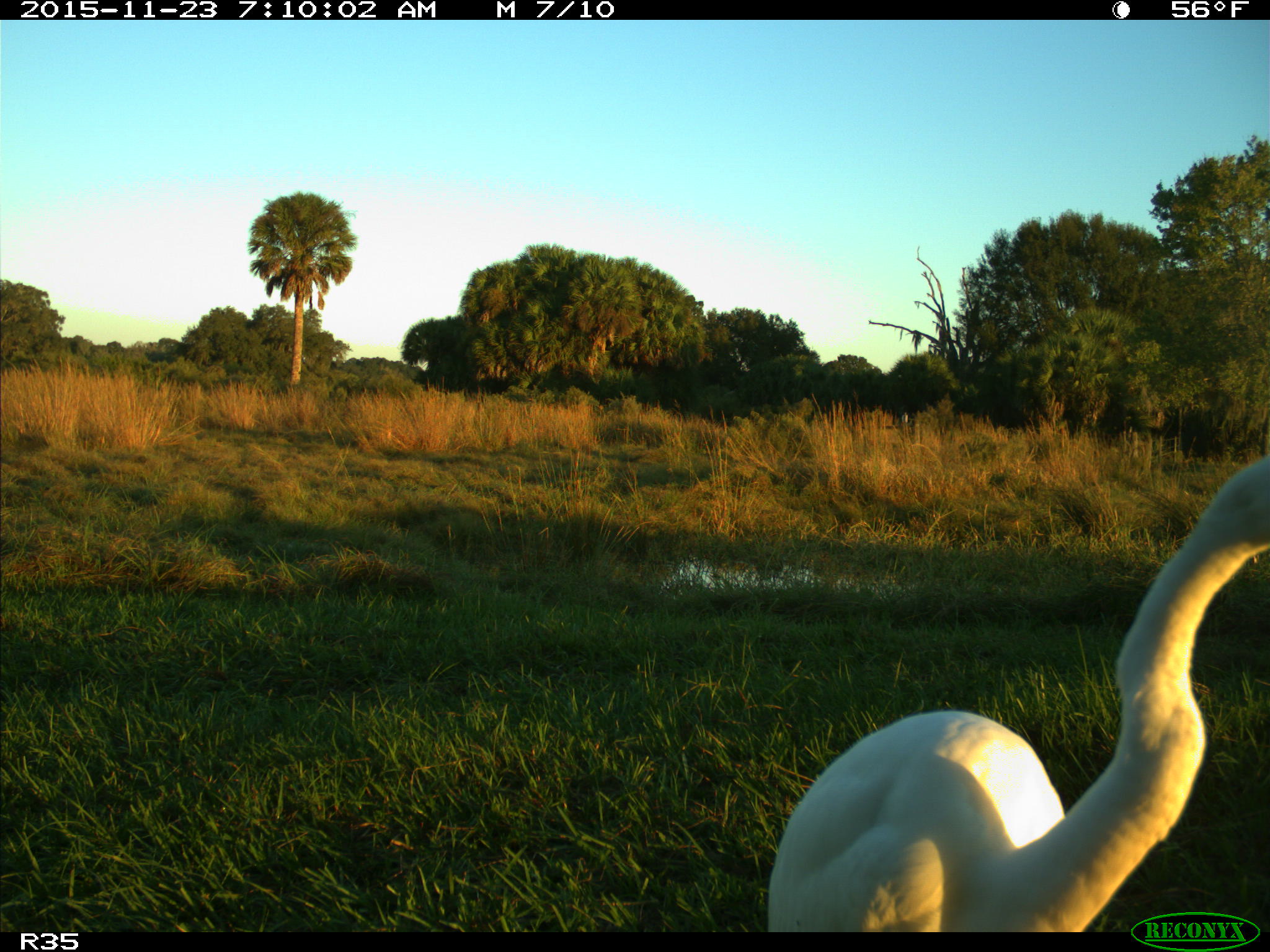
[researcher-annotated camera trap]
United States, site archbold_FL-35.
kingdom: Animalia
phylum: Chordata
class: Aves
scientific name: Aves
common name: birds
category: unidentified bird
Unidentified bird (birds) (Aves).